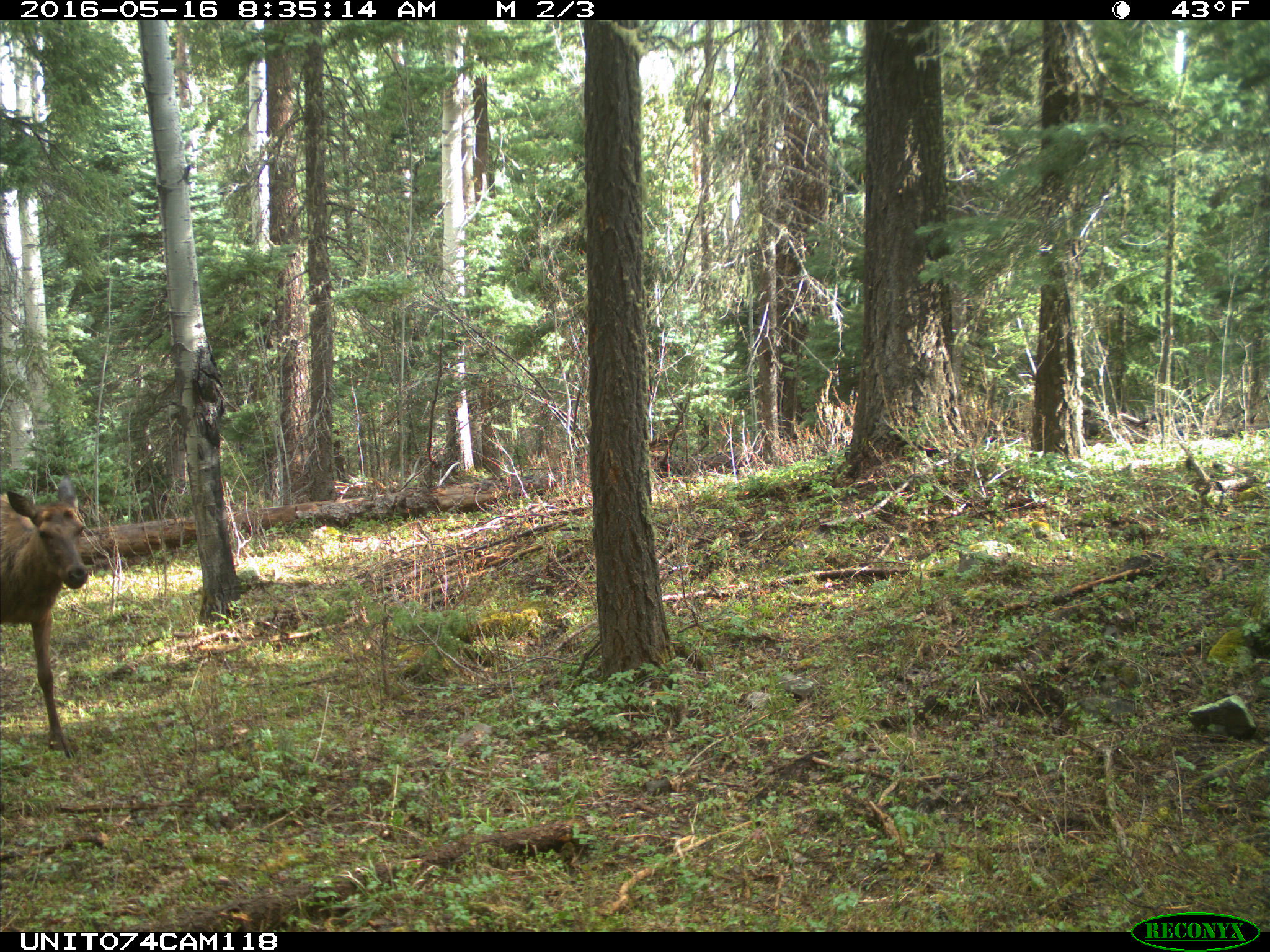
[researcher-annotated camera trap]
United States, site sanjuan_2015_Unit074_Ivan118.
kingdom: Animalia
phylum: Chordata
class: Mammalia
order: Artiodactyla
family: Cervidae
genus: Cervus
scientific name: Cervus elaphus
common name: red deer